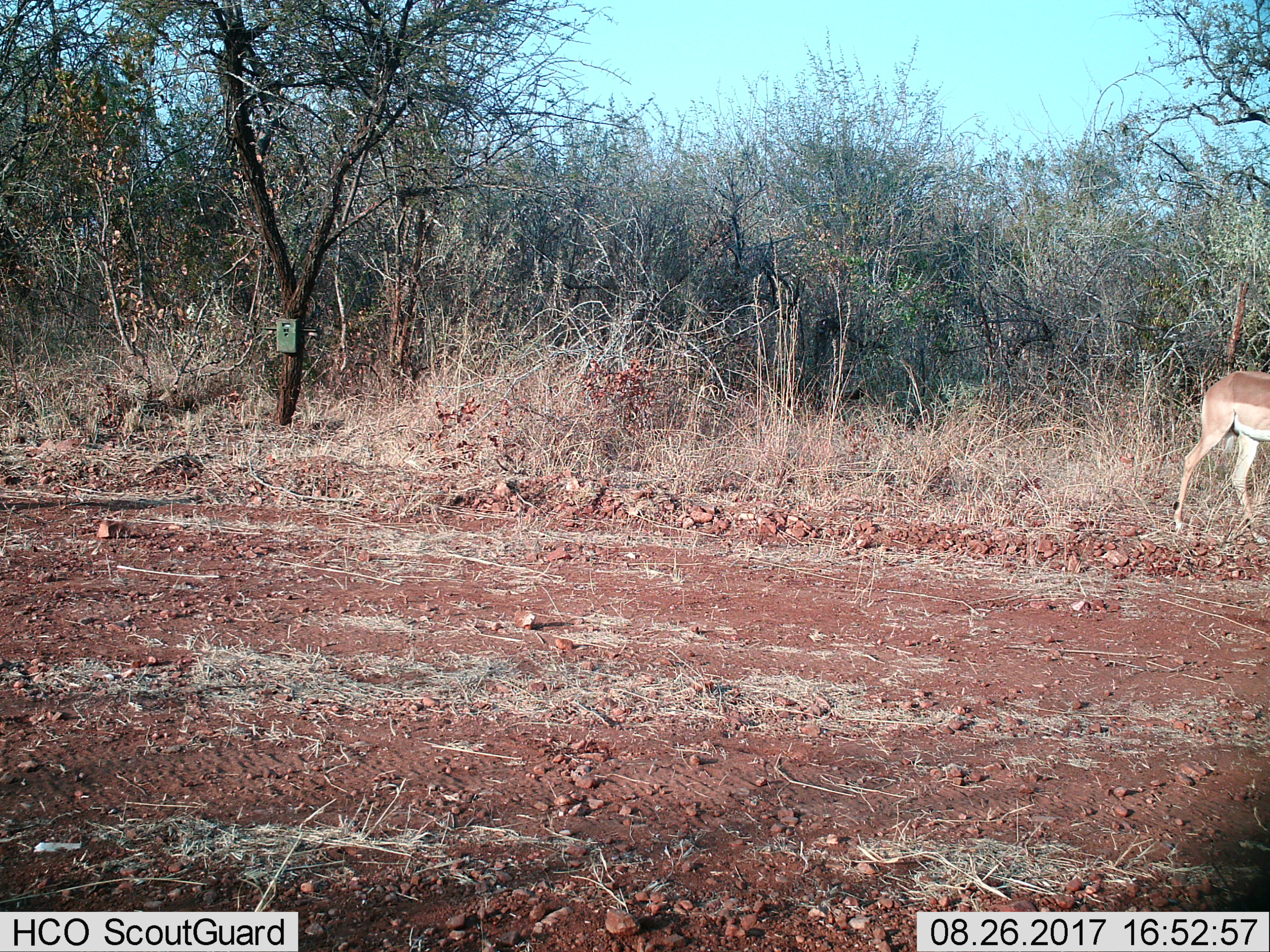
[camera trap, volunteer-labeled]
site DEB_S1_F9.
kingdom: Animalia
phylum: Chordata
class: Mammalia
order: Artiodactyla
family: Bovidae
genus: Aepyceros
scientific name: Aepyceros melampus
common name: impala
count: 1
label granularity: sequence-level